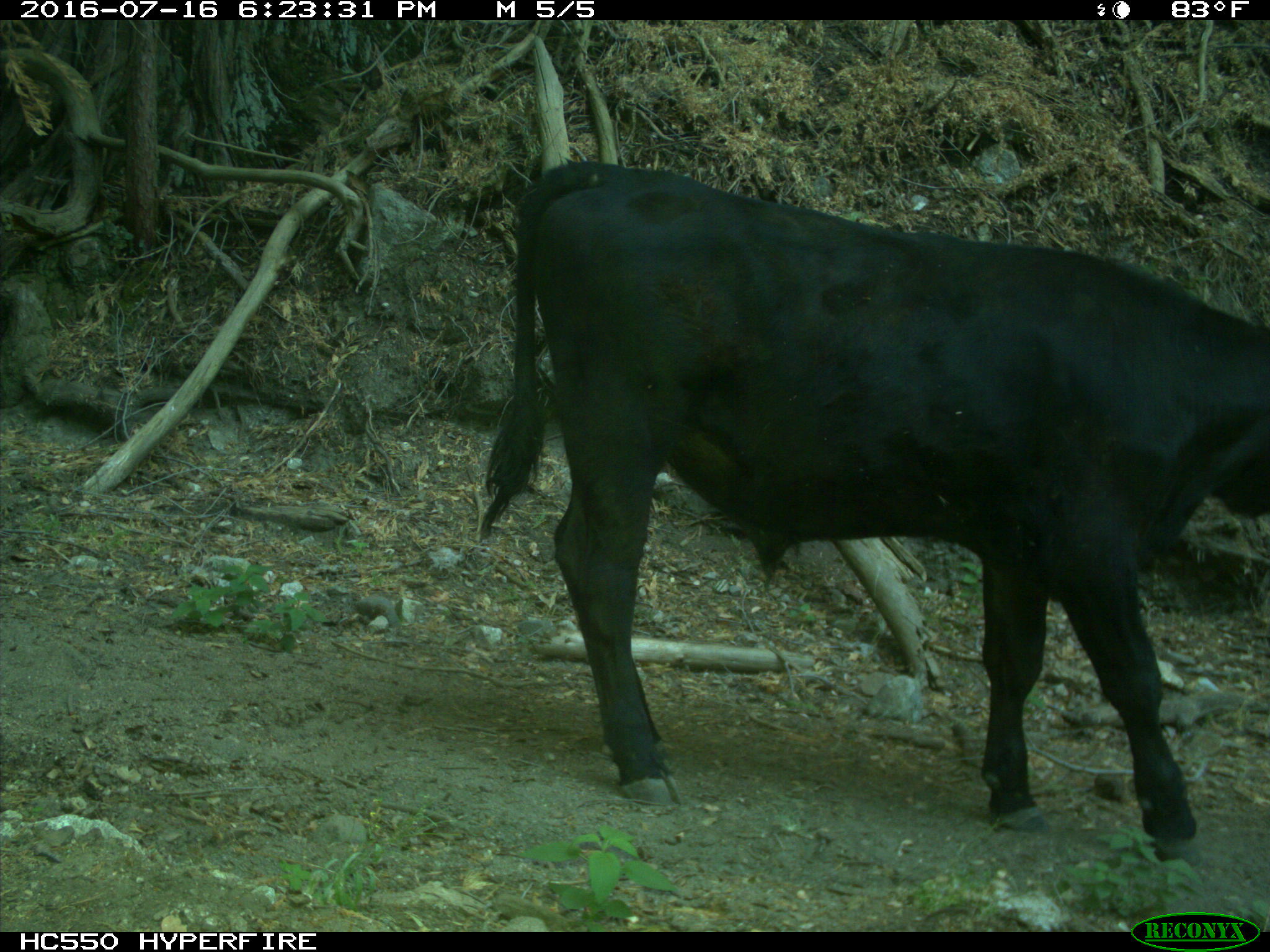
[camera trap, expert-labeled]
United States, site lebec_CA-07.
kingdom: Animalia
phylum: Chordata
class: Mammalia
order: Artiodactyla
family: Bovidae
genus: Bos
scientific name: Bos taurus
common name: domestic cow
Bos taurus (domestic cow).